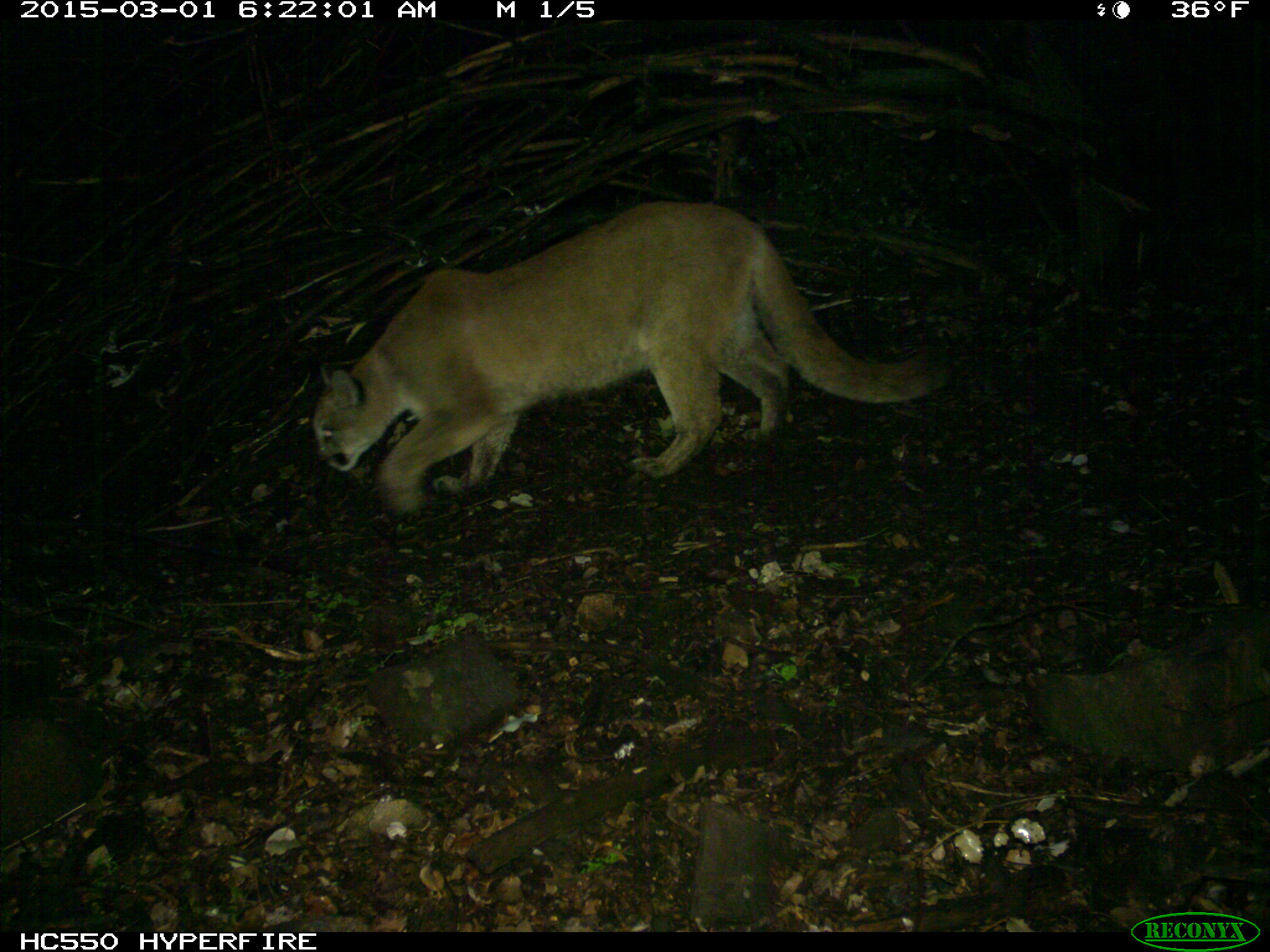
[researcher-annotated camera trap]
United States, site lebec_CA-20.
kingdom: Animalia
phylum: Chordata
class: Mammalia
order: Carnivora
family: Felidae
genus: Puma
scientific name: Puma concolor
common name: mountain lion